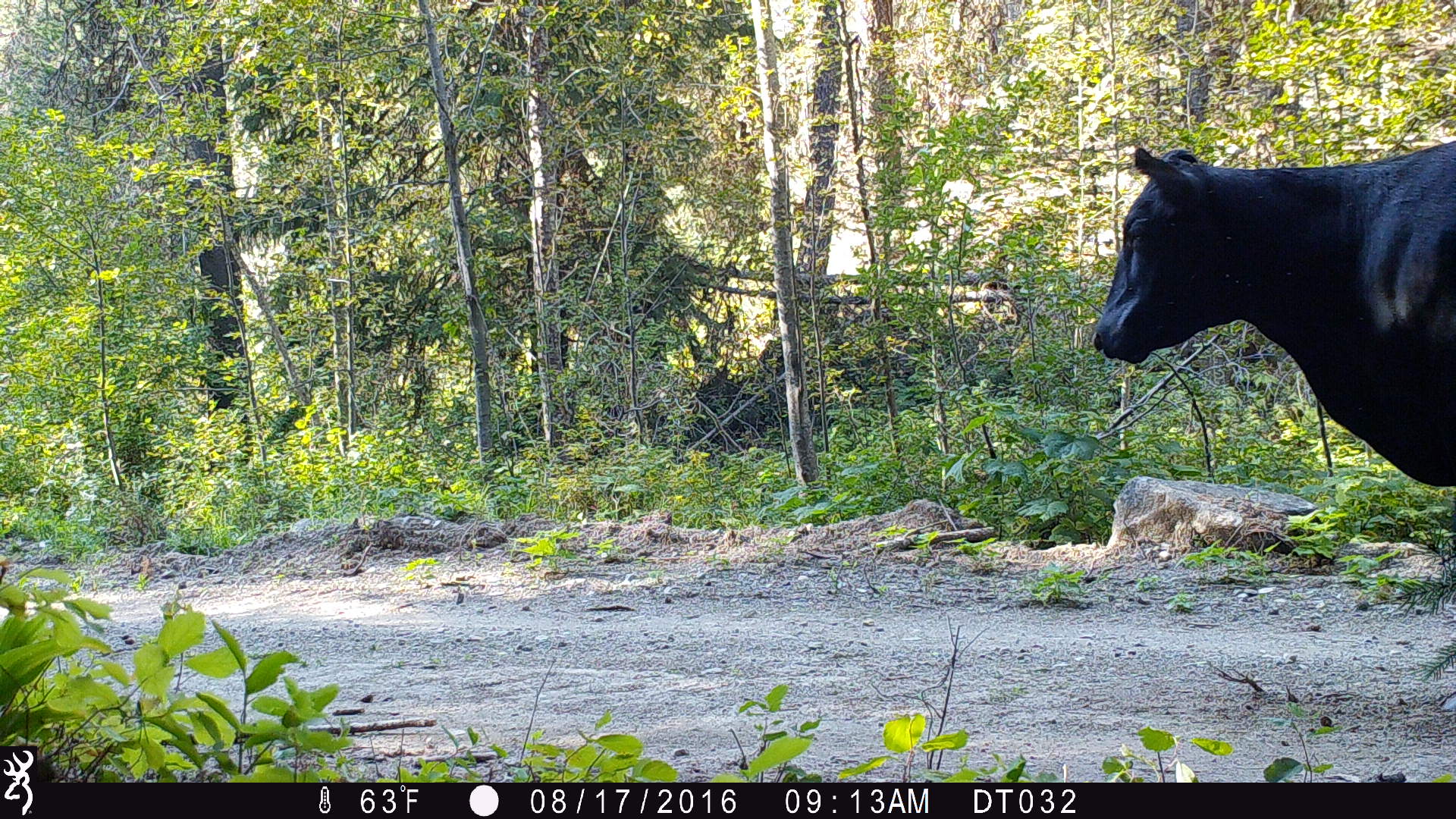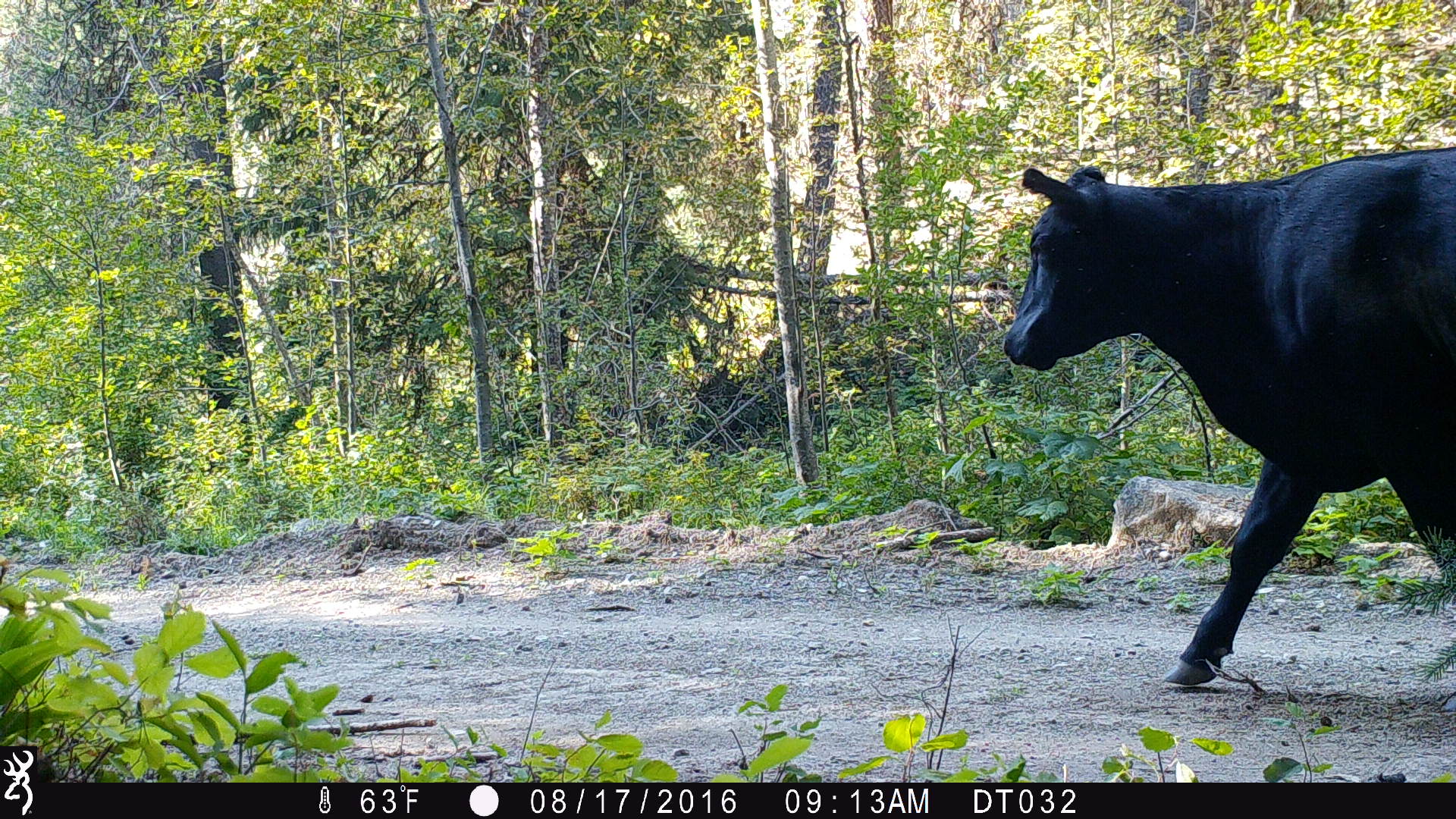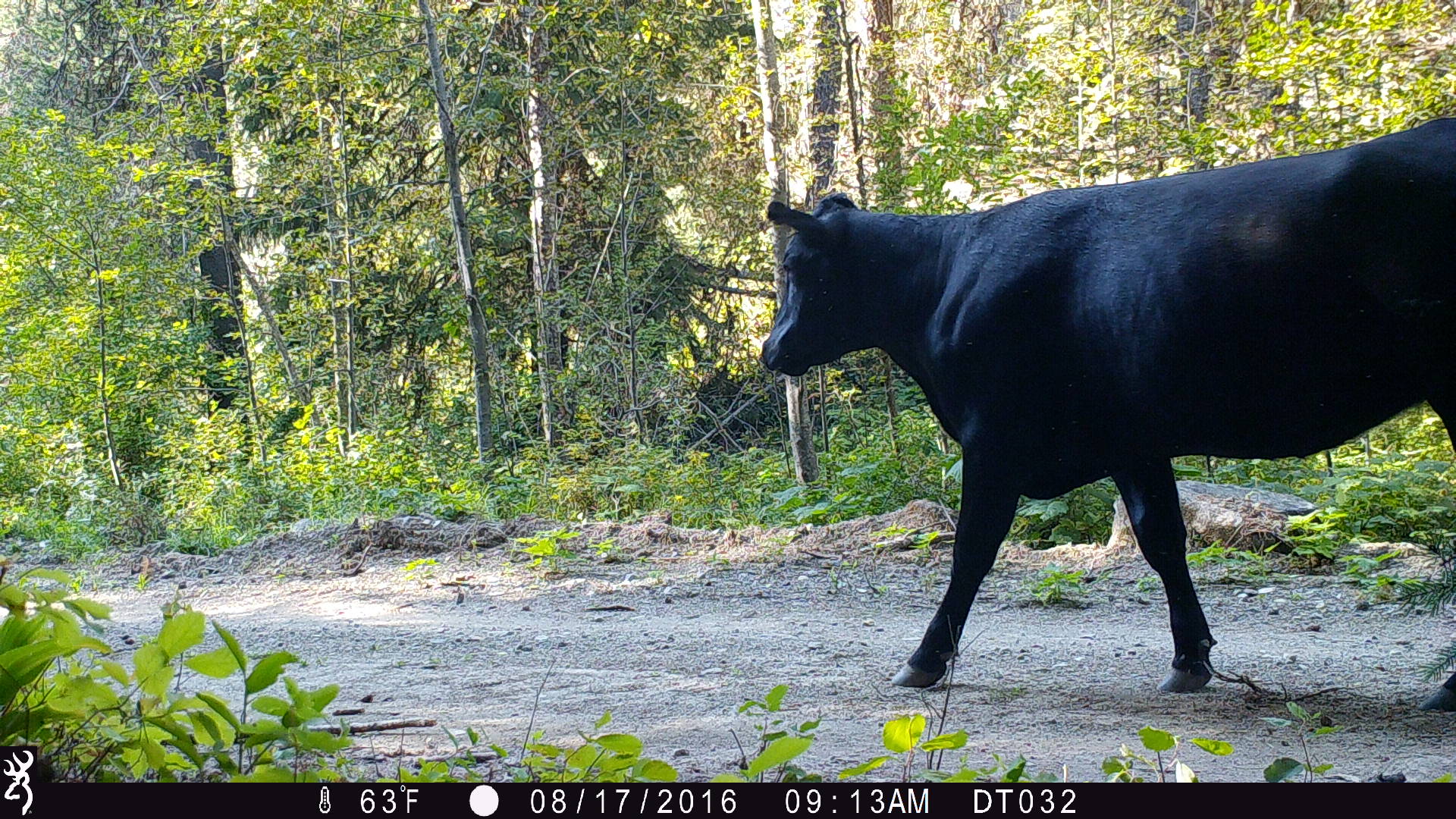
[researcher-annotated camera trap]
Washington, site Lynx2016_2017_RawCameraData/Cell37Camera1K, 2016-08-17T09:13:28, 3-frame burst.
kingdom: Animalia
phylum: Chordata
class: Mammalia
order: Artiodactyla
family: Bovidae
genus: Bos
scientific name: Bos taurus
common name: domestic cattle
Domestic cattle (Bos taurus). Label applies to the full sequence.